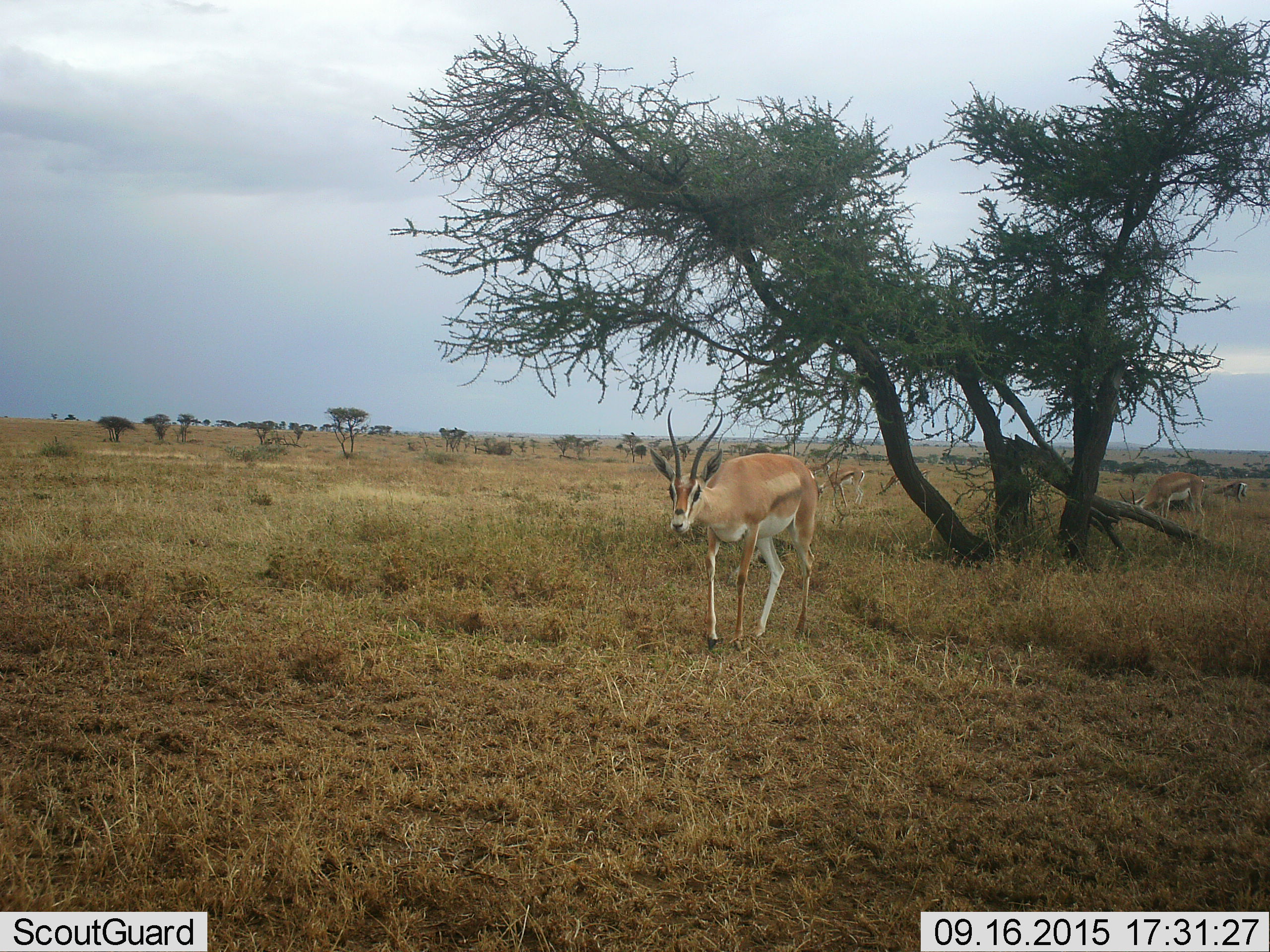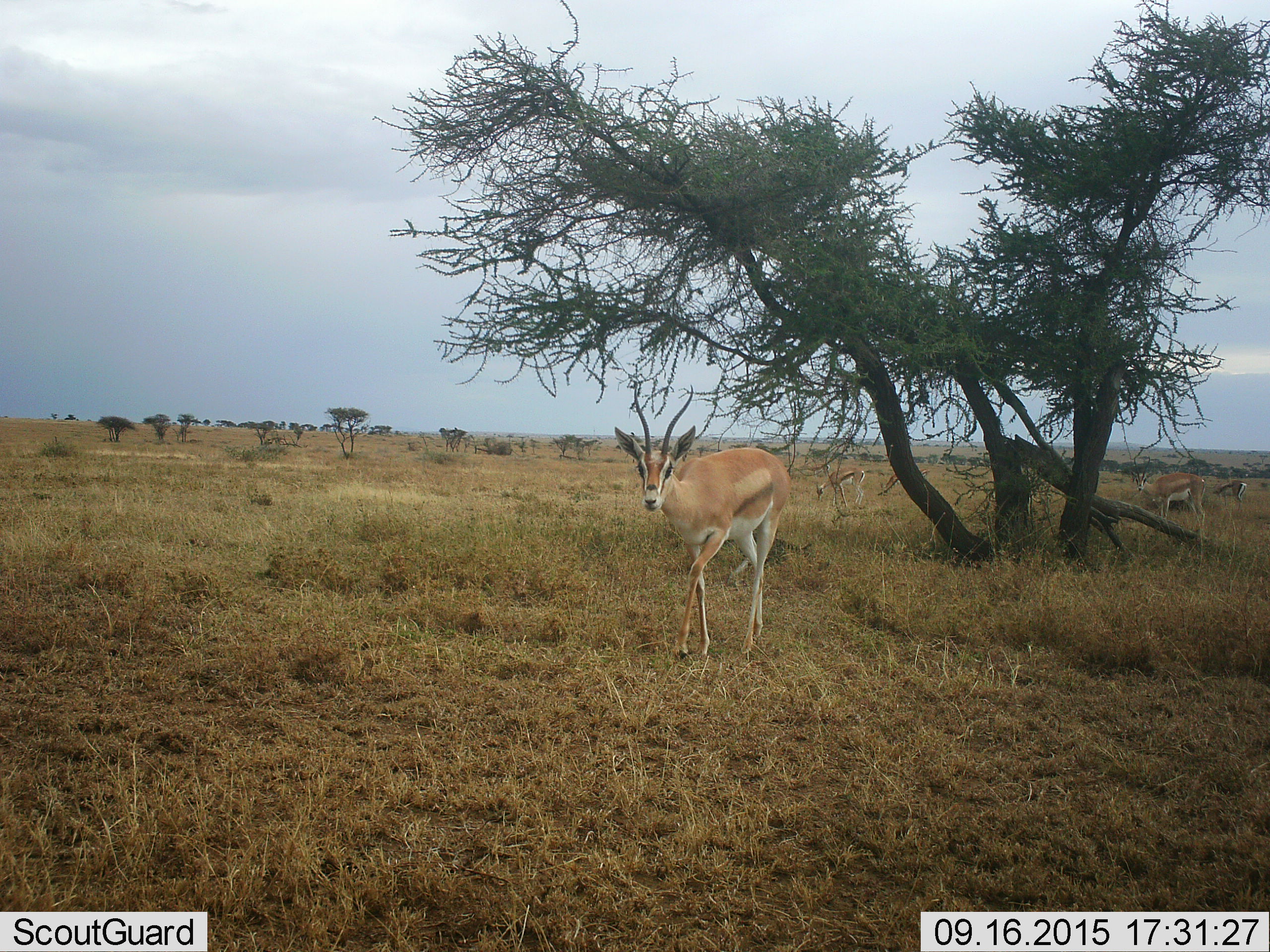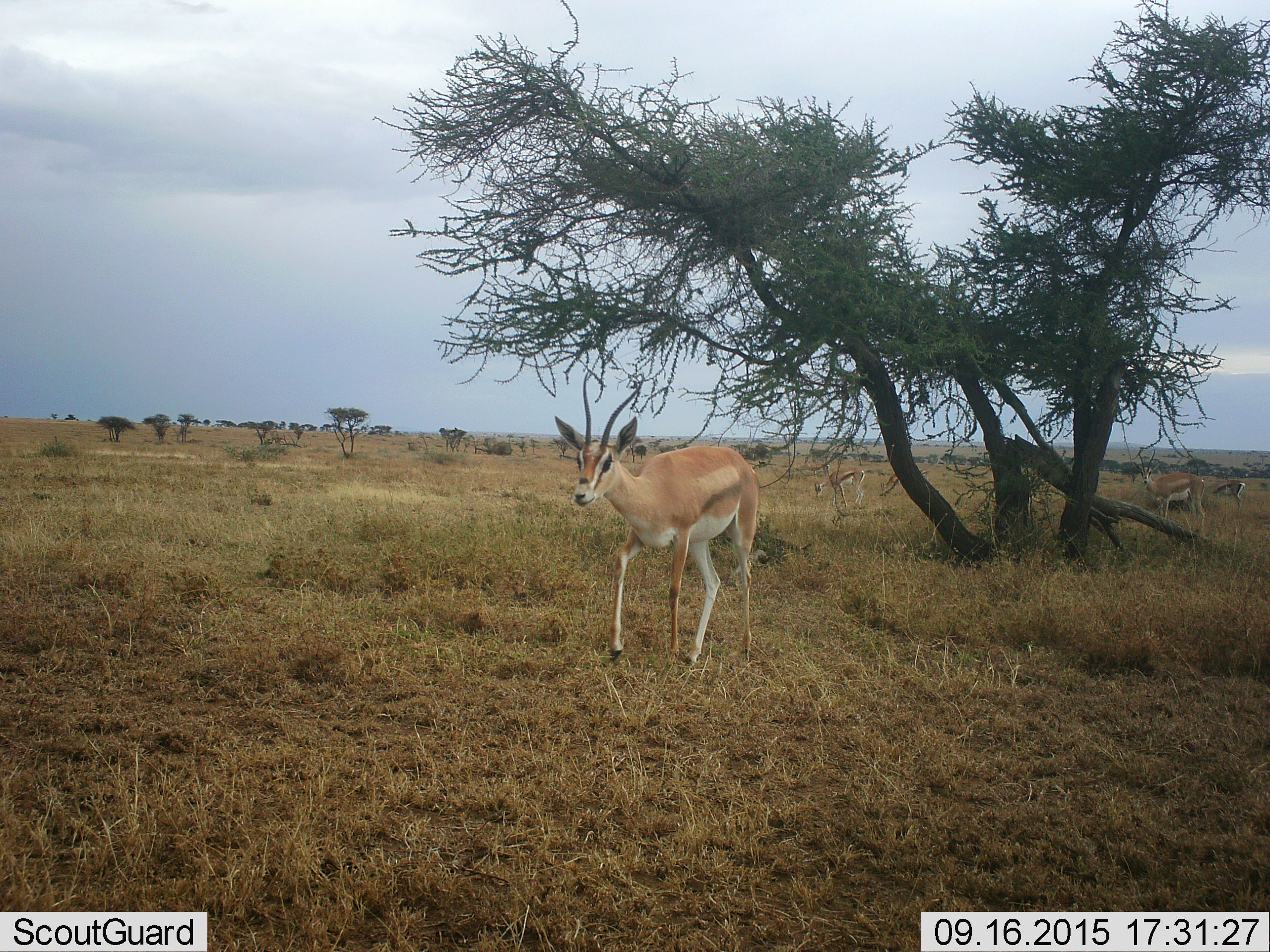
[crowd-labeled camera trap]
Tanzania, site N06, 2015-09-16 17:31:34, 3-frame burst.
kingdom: Animalia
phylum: Chordata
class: Mammalia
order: Artiodactyla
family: Bovidae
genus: Nanger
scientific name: Nanger granti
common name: grant's gazelle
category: gazellegrants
Gazellegrants (grant's gazelle) (Nanger granti), count 5. Behavior (volunteer vote fractions): standing 56%, resting 0%, moving 100%, interacting 0%. Young present (vote fraction): 0%. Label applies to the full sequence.